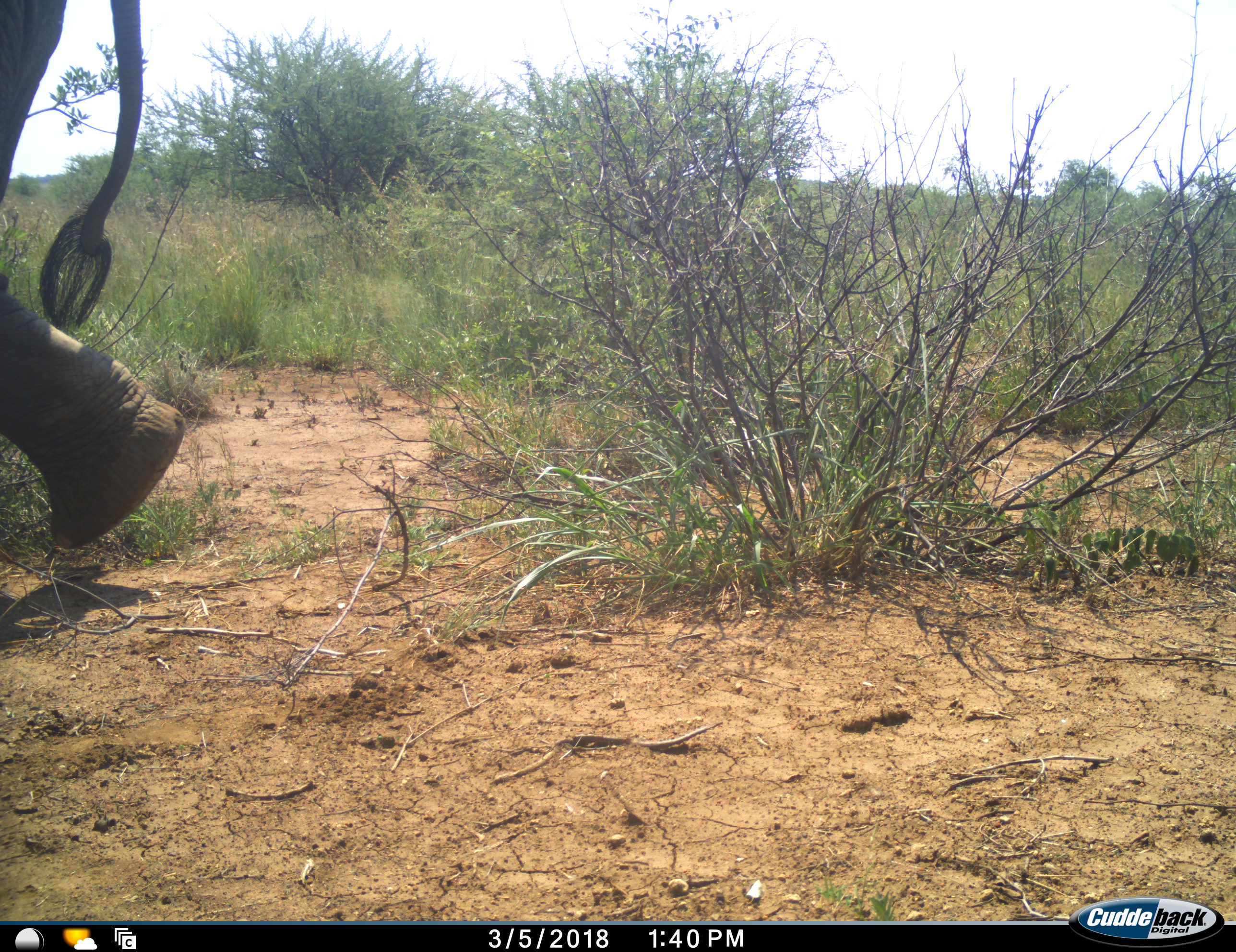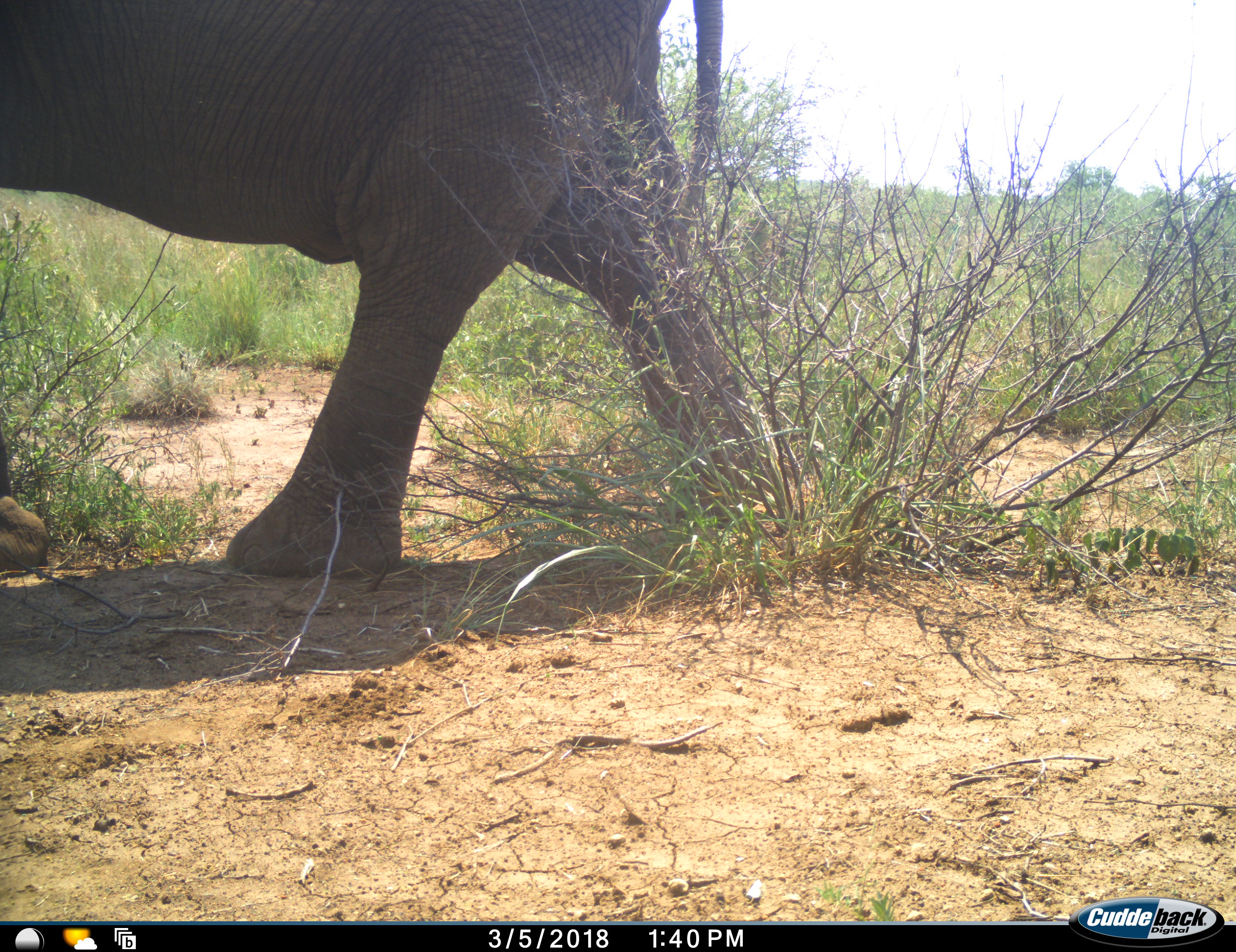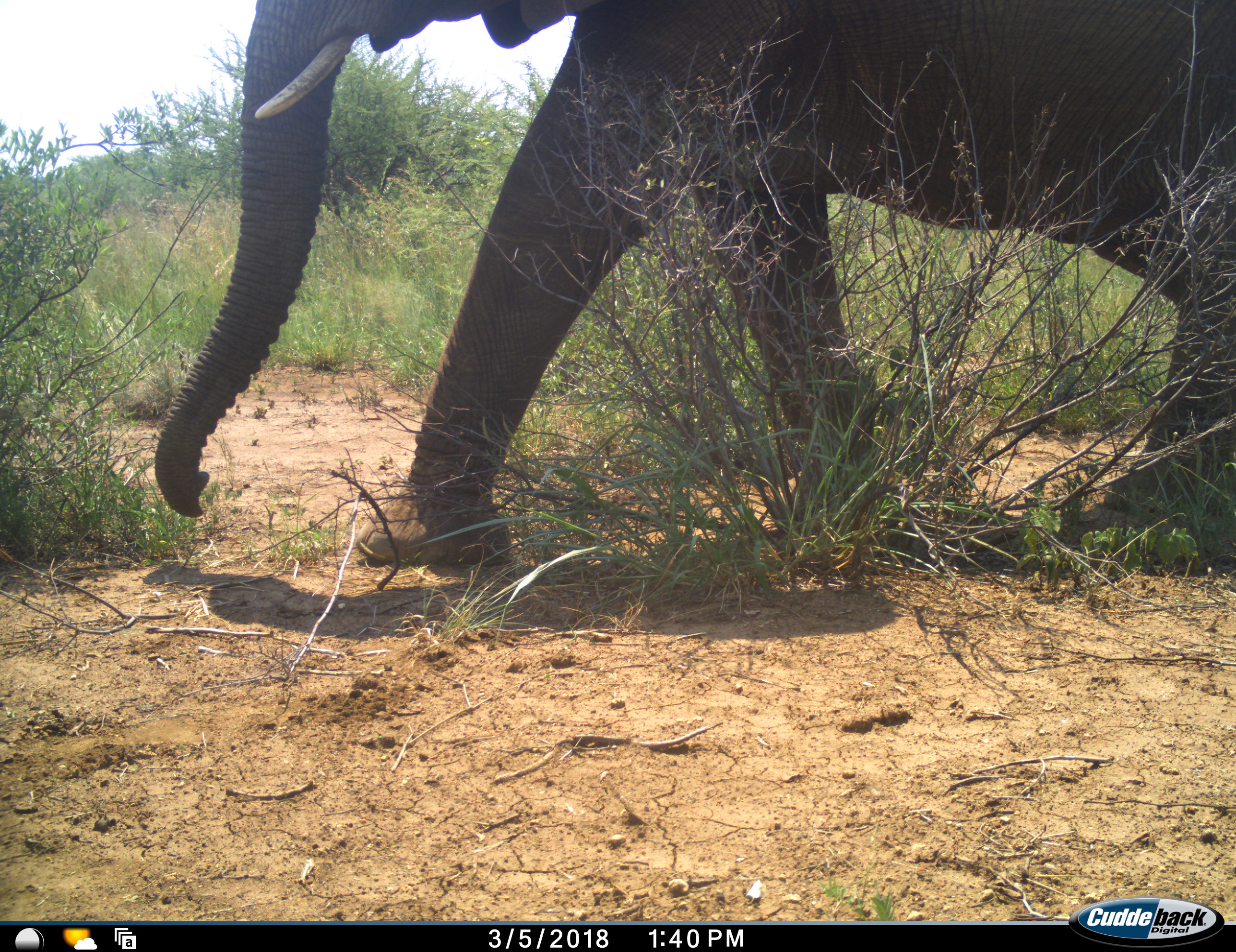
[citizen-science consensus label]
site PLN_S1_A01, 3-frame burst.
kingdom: Animalia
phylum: Chordata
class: Mammalia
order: Proboscidea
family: Elephantidae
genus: Loxodonta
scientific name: Loxodonta africana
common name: african bush elephant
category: elephant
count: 1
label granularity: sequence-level